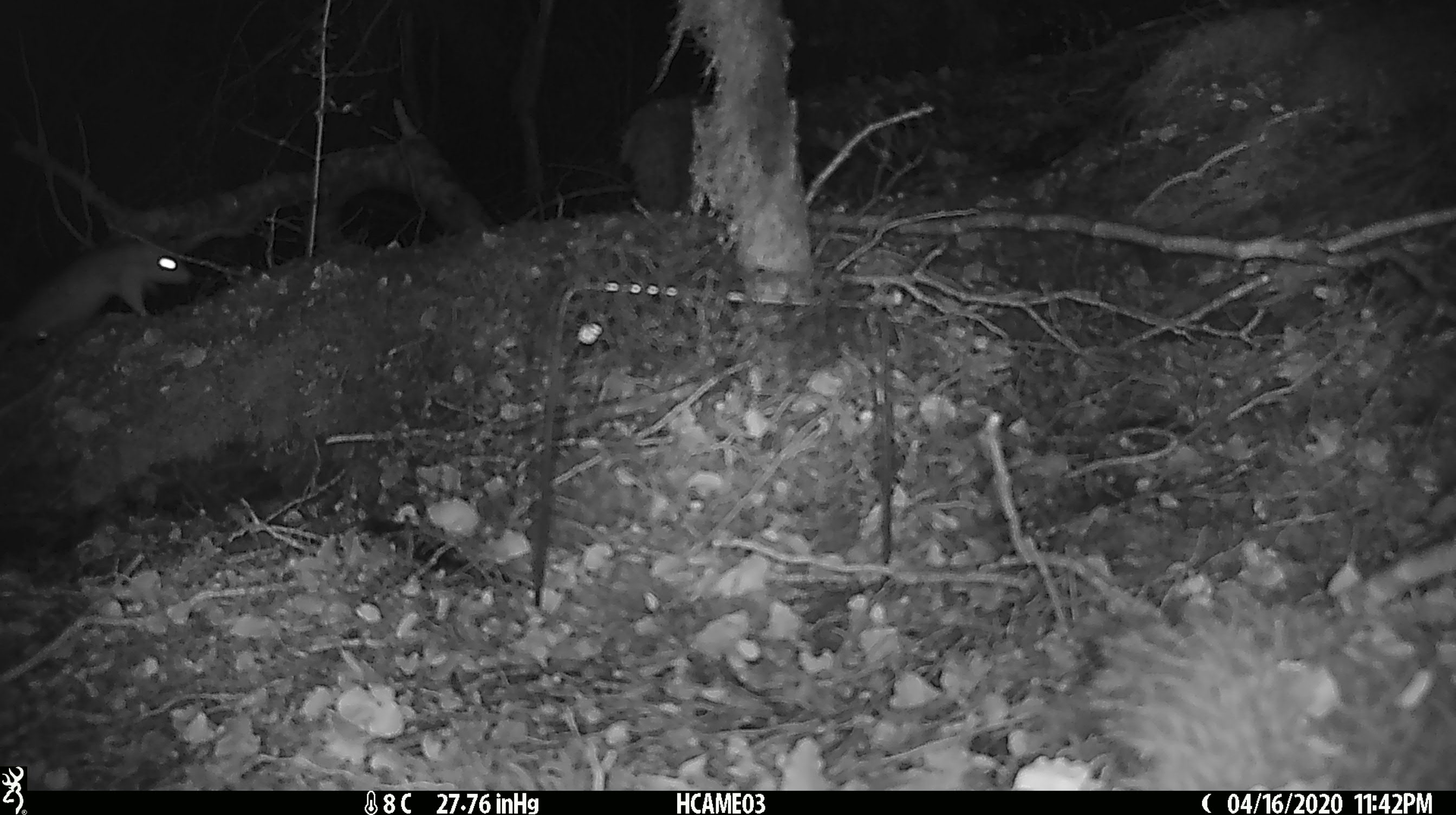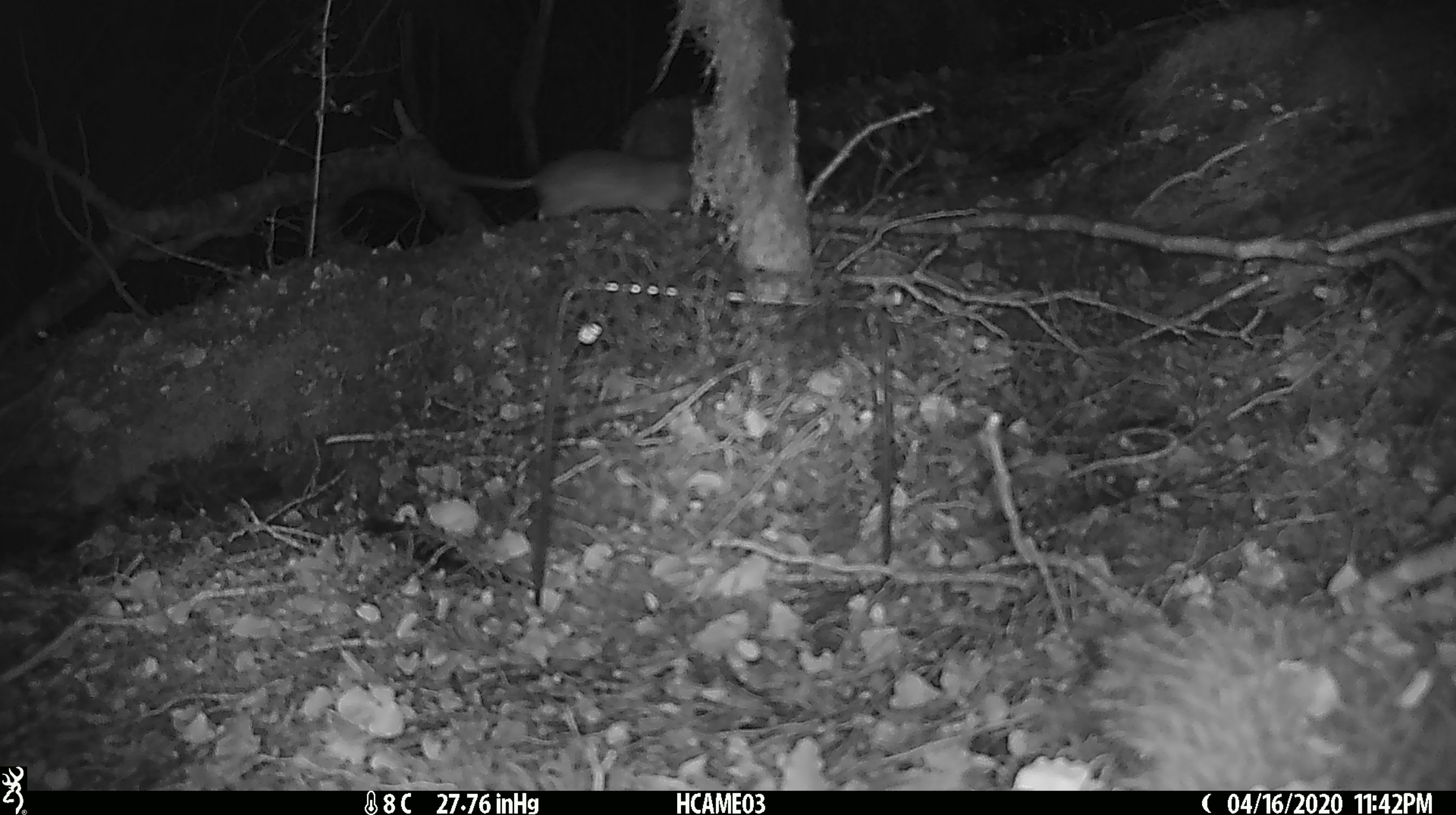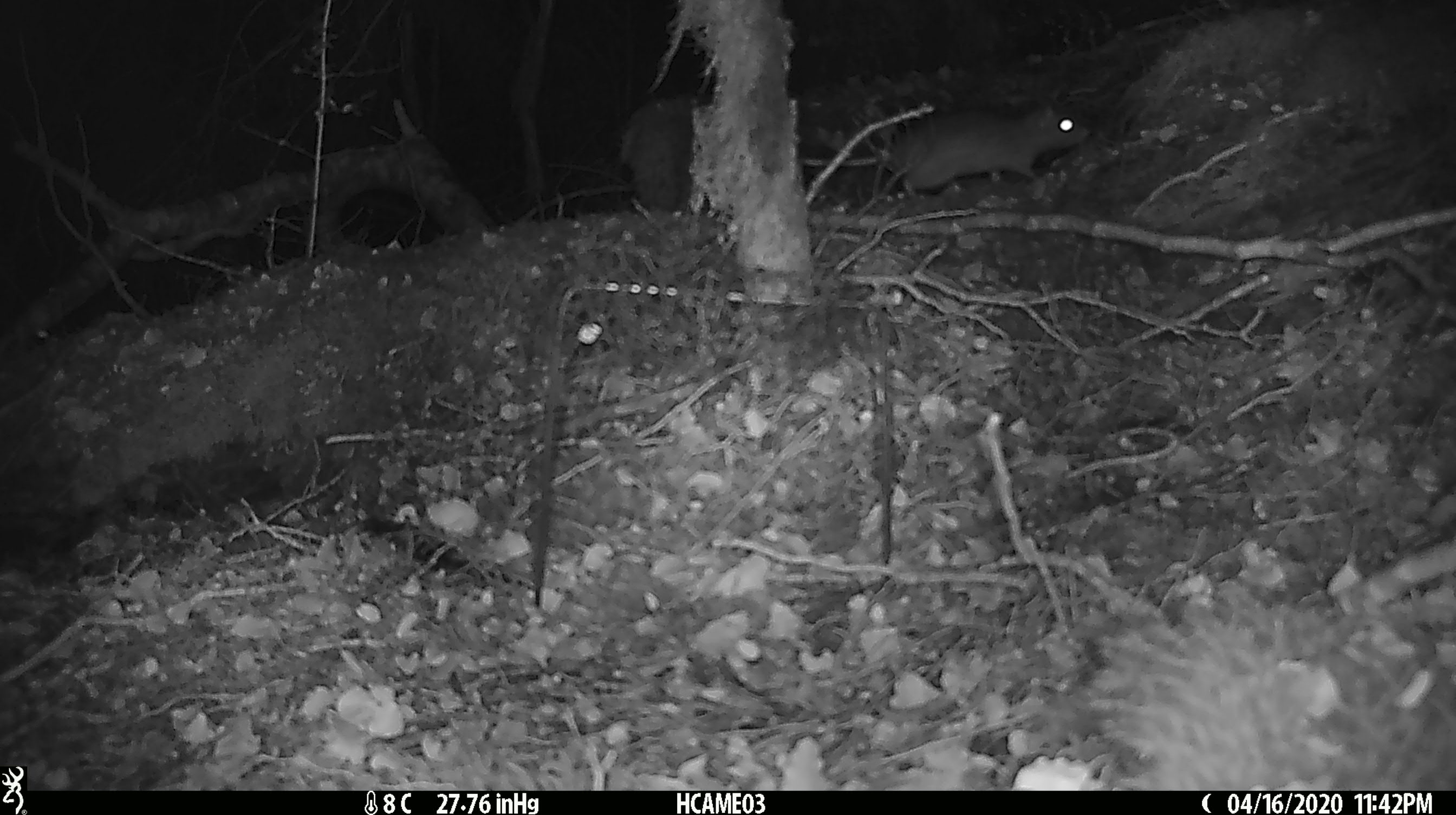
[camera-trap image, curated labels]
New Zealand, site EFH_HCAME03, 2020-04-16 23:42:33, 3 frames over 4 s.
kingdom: Animalia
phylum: Chordata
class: Mammalia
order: Rodentia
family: Muridae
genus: Rattus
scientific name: Rattus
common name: rat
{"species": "rat (Rattus)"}